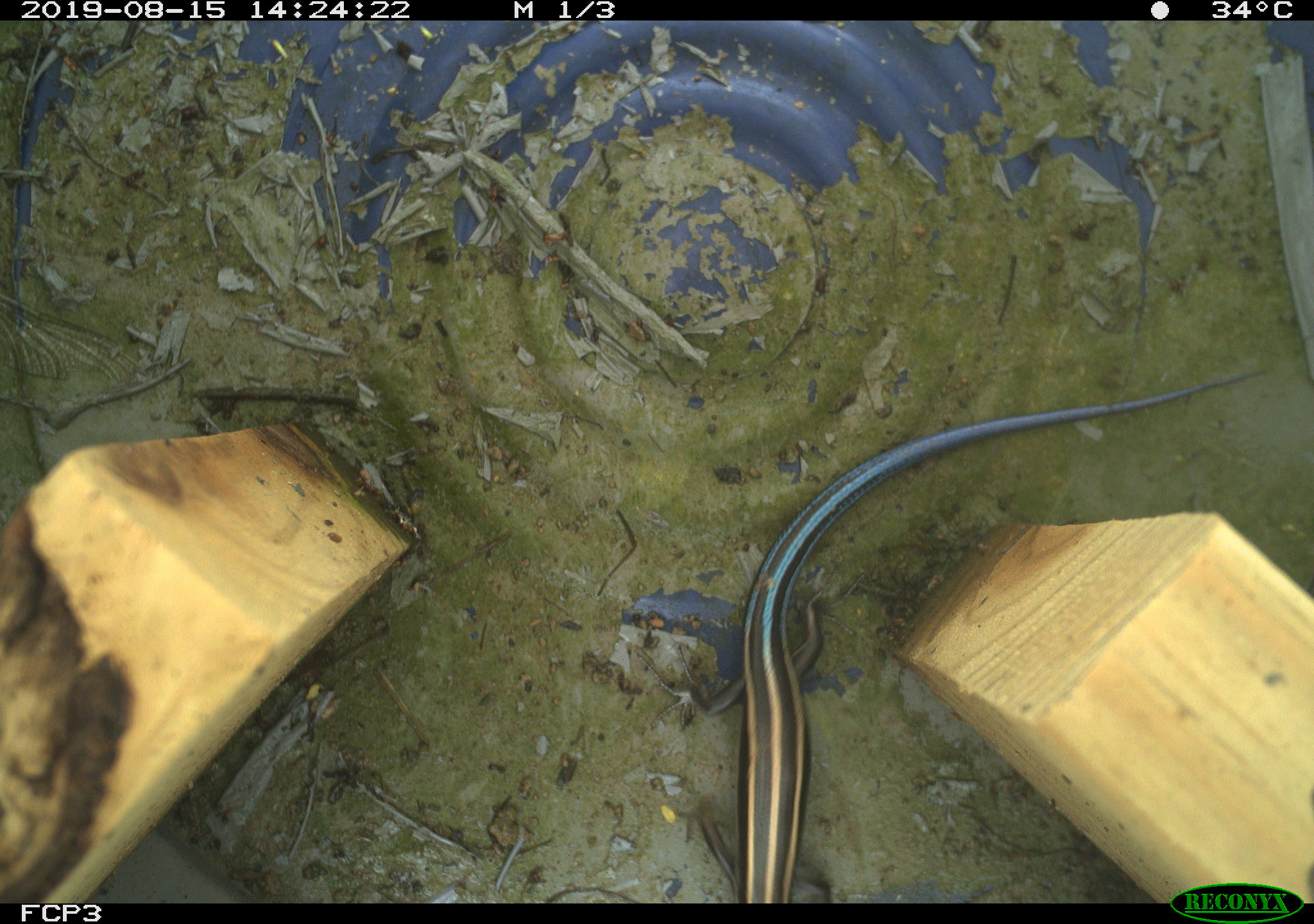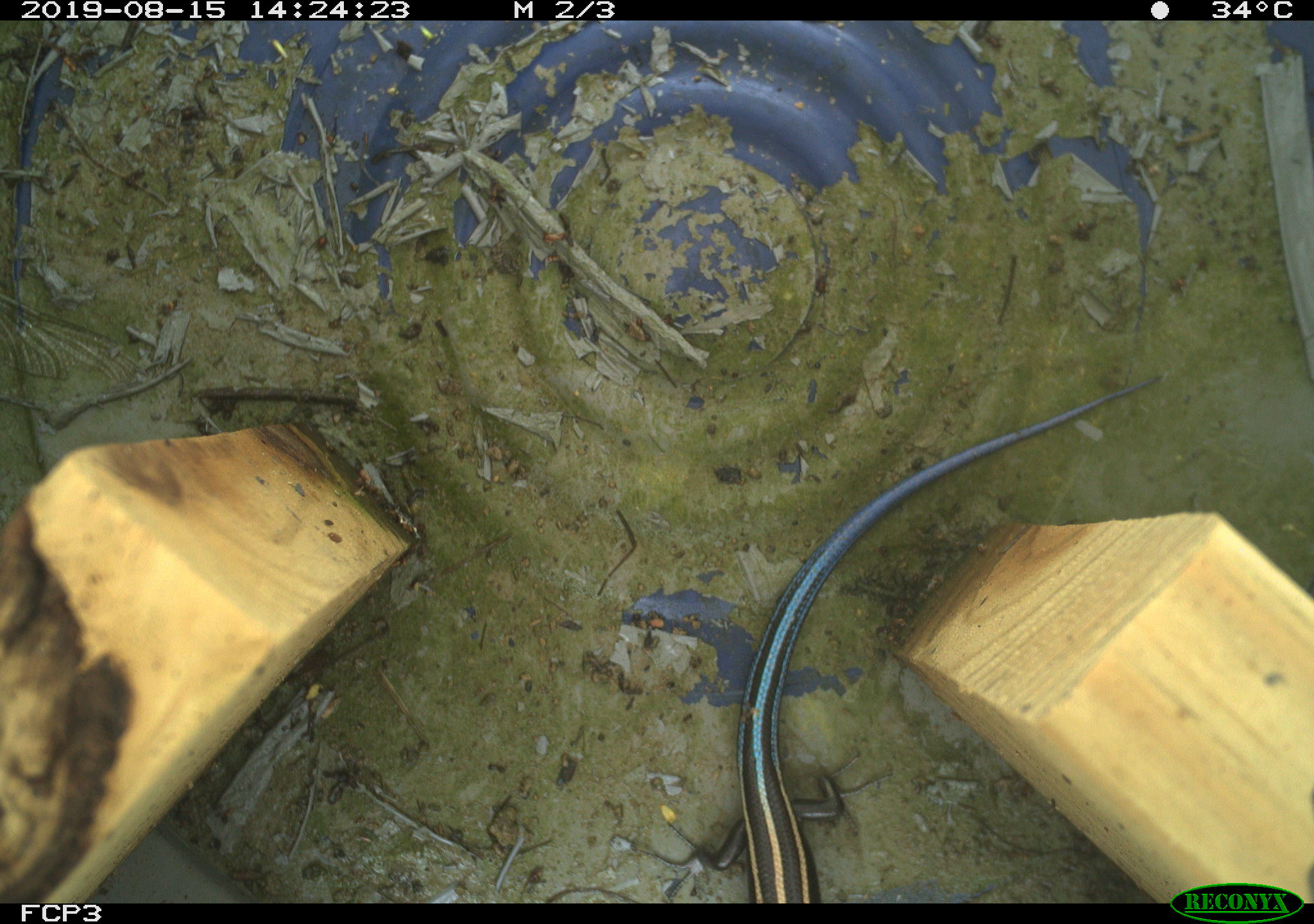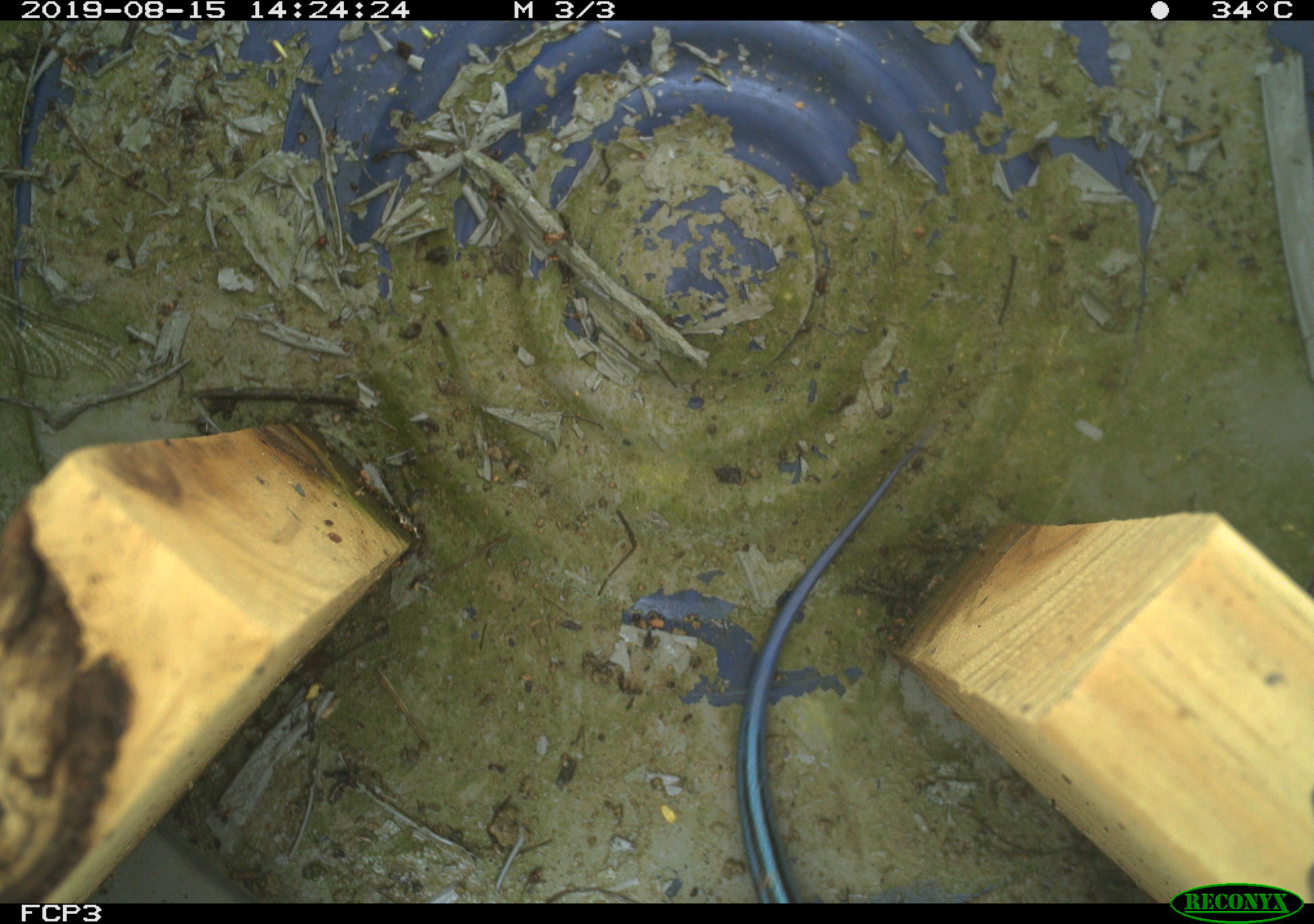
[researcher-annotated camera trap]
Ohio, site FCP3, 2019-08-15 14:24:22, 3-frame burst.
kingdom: Animalia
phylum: Chordata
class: Reptilia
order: Squamata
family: Scincidae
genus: Plestiodon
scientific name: Plestiodon fasciatus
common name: common five-lined skink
Common five-lined skink (Plestiodon fasciatus).